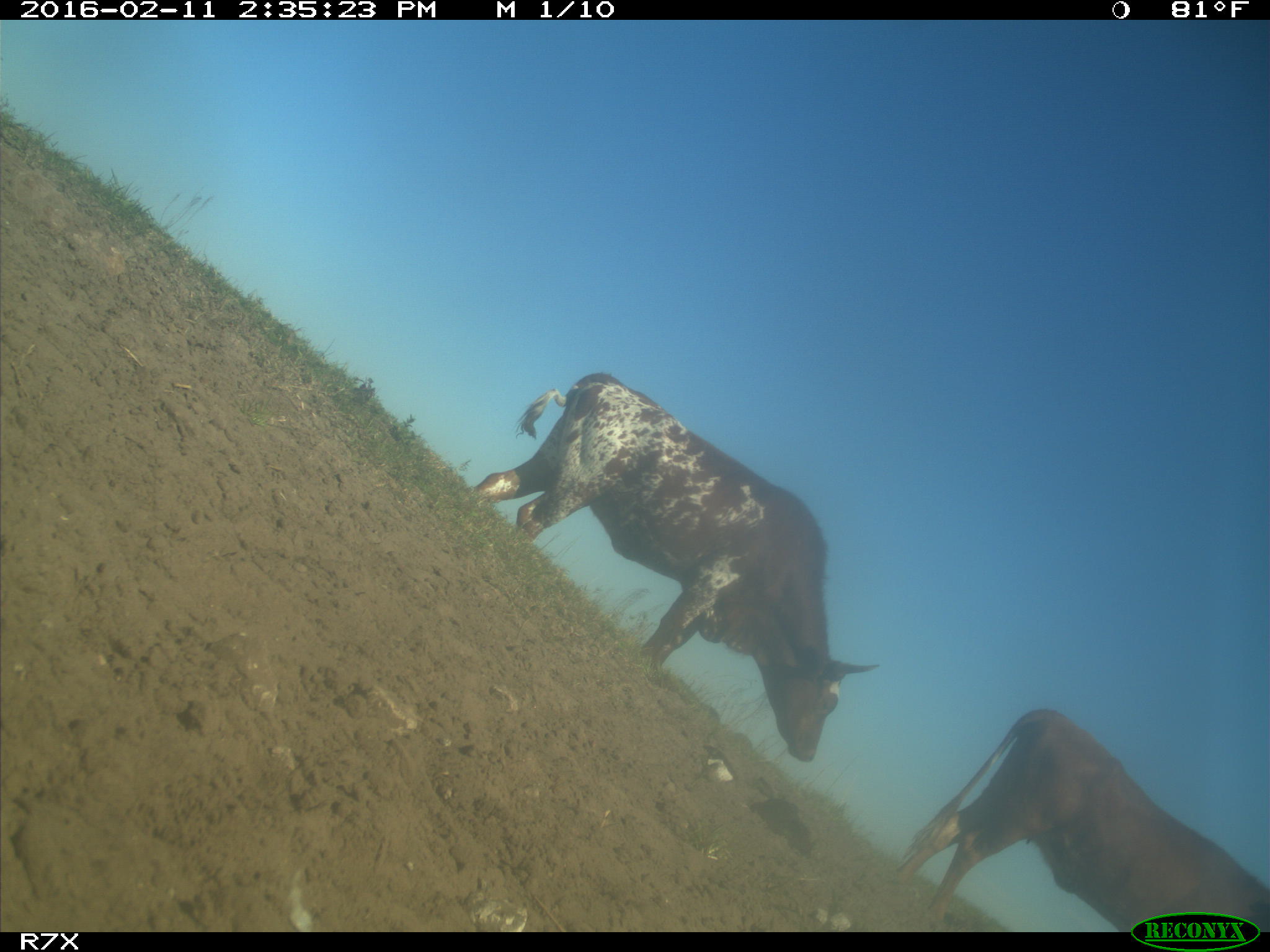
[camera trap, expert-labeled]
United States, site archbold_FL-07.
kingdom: Animalia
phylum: Chordata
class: Mammalia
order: Artiodactyla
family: Bovidae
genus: Bos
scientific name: Bos taurus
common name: domestic cow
Bos taurus (domestic cow).